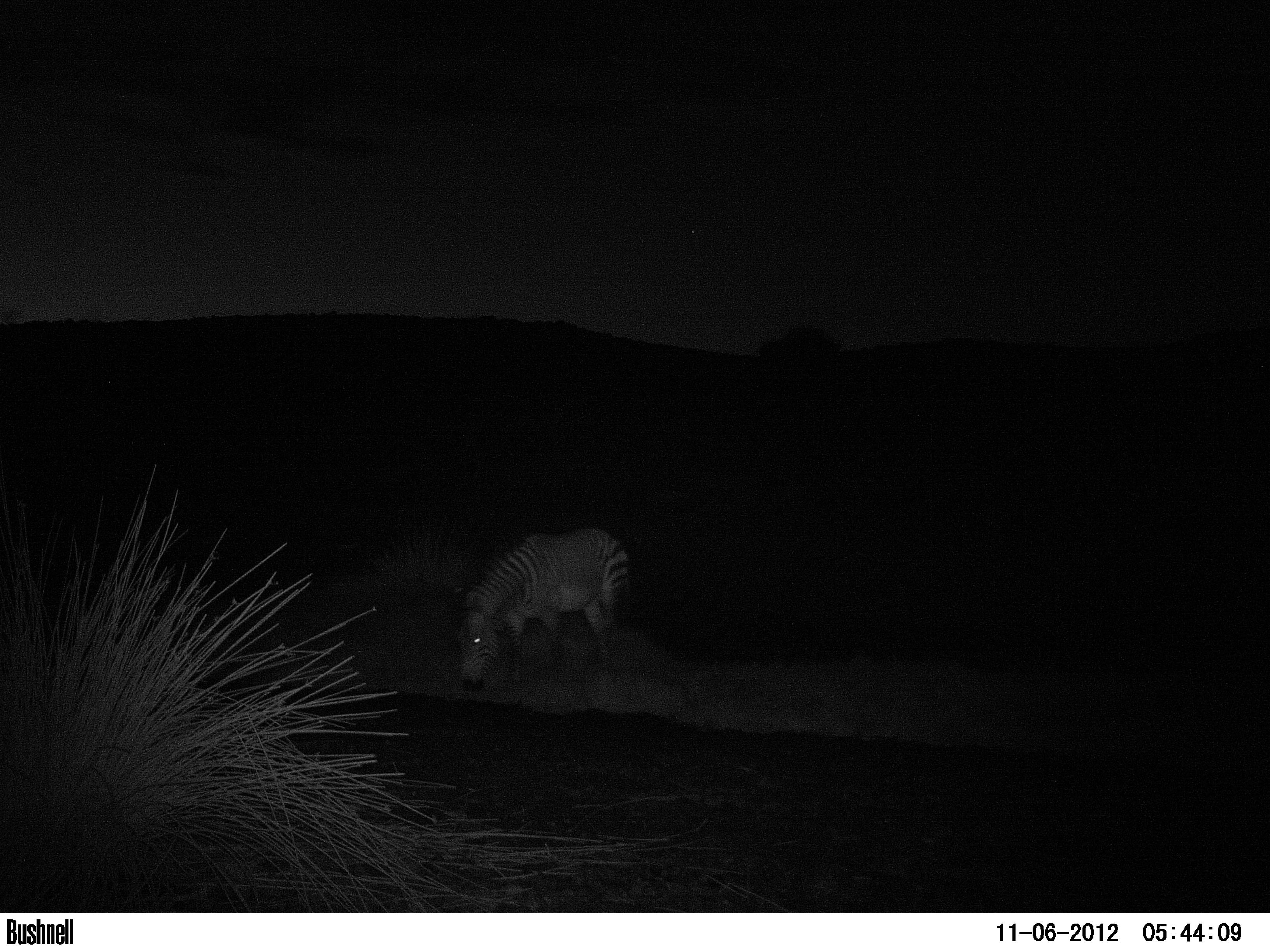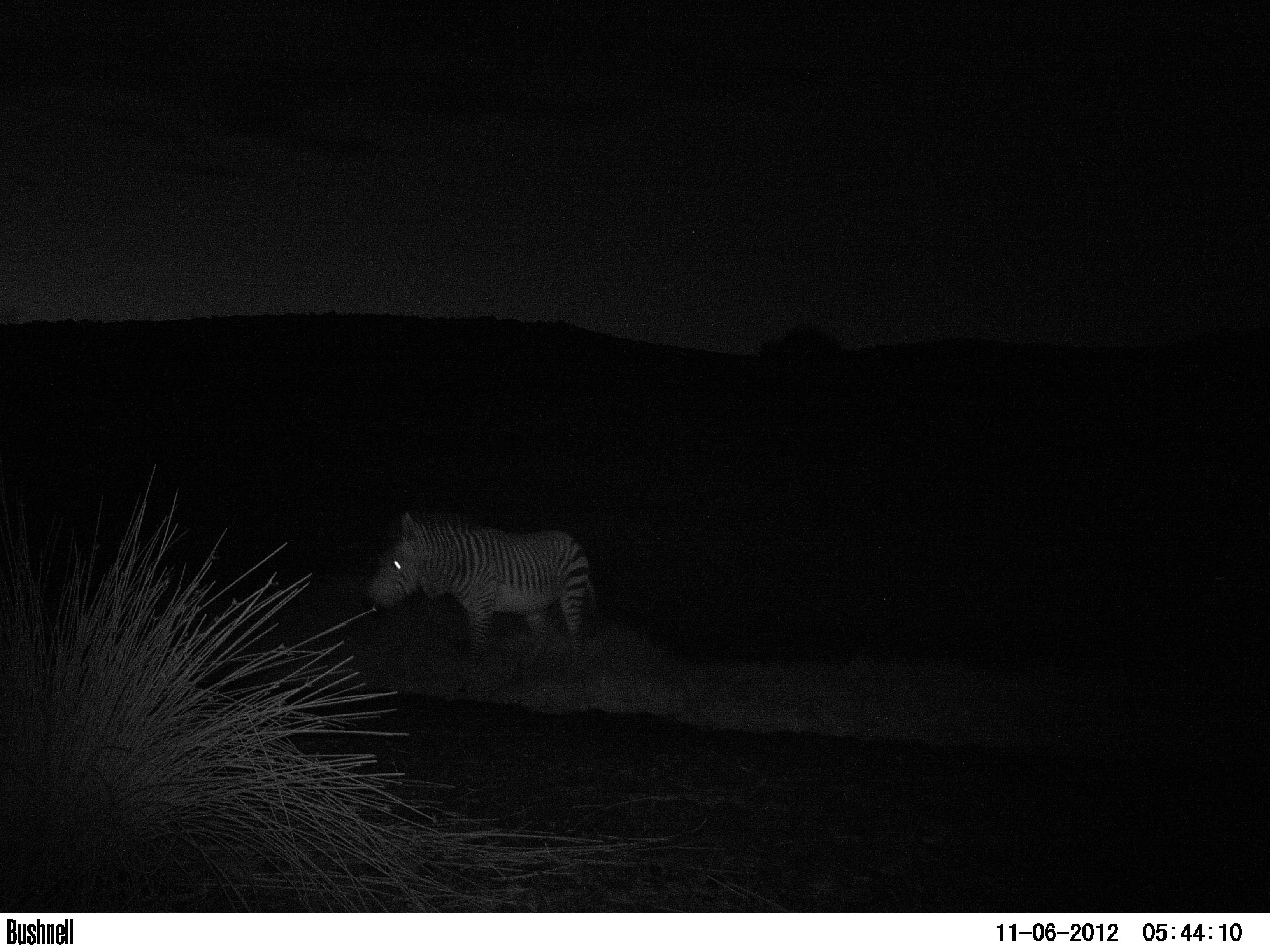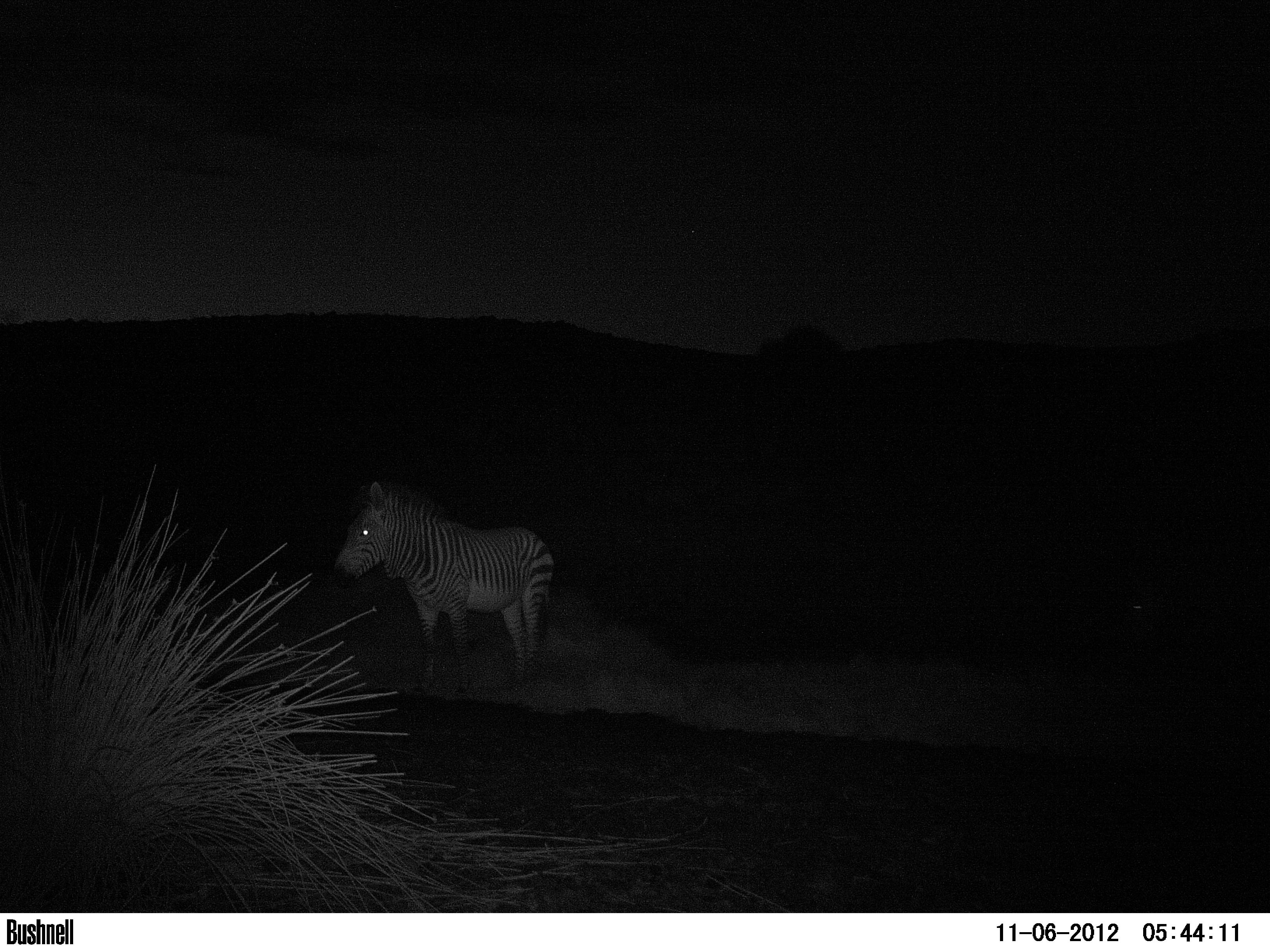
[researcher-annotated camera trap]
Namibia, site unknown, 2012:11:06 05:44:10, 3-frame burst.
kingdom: Animalia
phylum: Chordata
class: Mammalia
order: Perissodactyla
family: Equidae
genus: Equus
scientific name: Equus zebra hartmannae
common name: hartmann's mountain zebra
Equus zebra hartmannae (hartmann's mountain zebra).